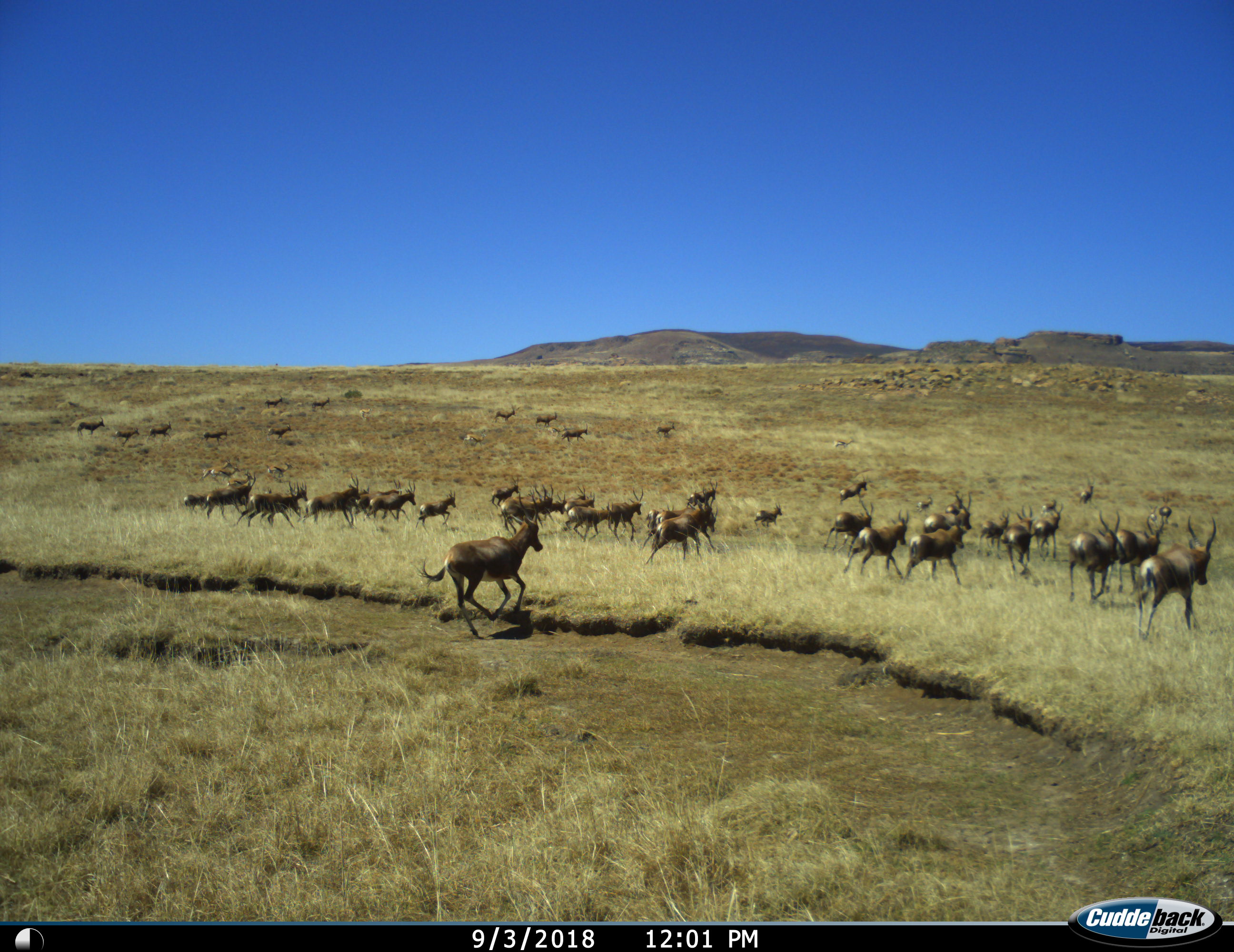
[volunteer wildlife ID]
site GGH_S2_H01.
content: unidentified animal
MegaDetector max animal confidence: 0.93